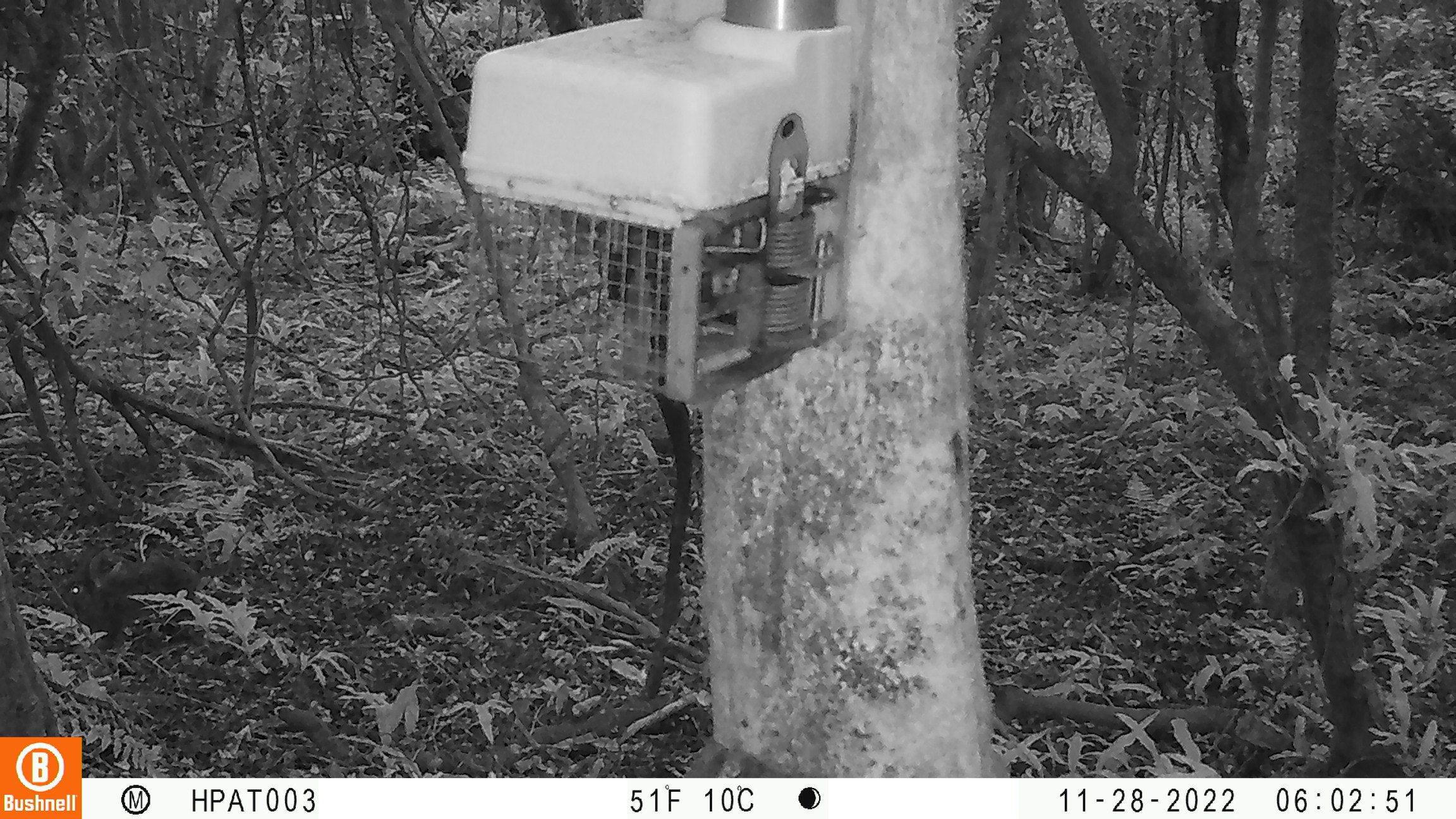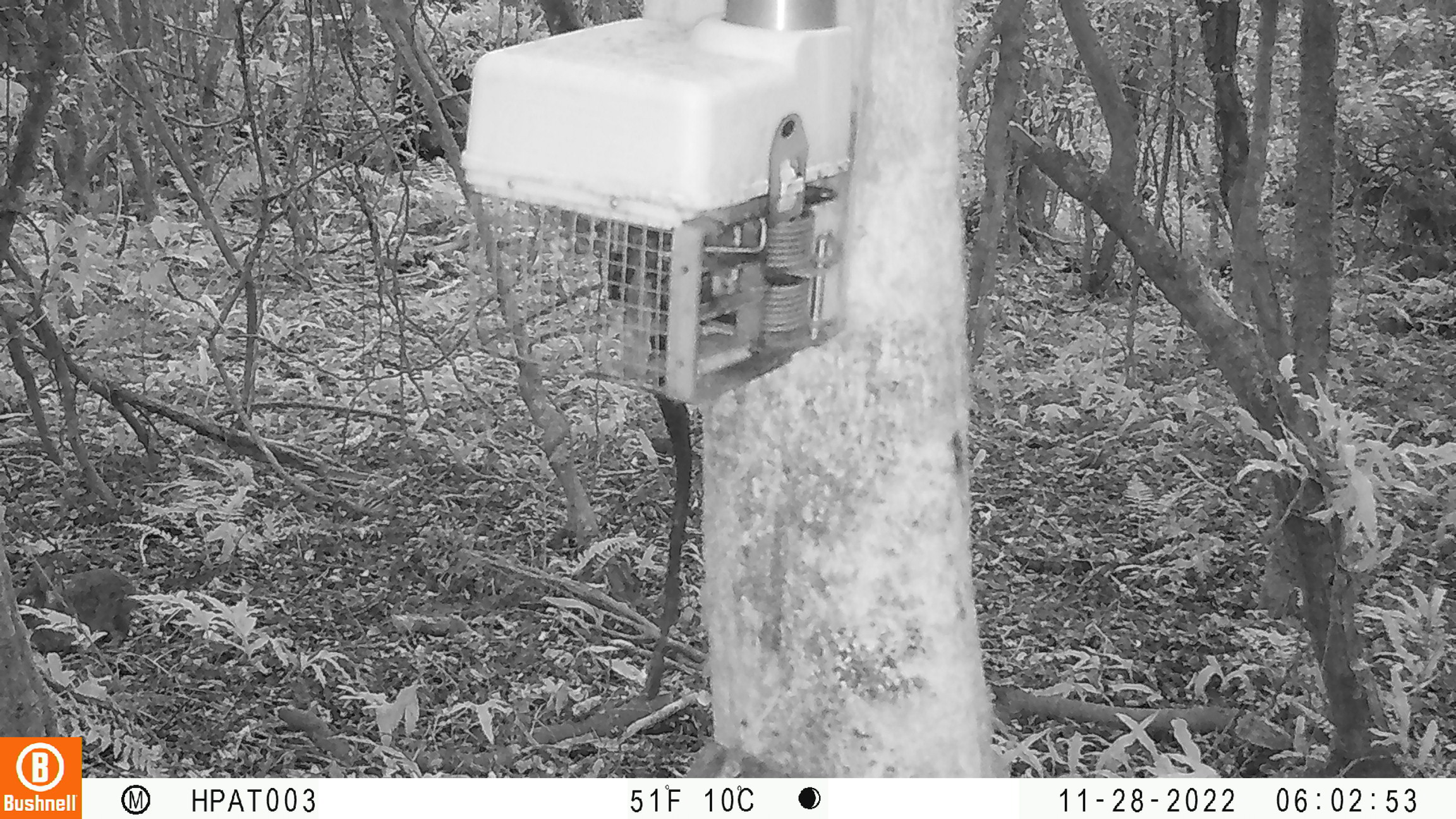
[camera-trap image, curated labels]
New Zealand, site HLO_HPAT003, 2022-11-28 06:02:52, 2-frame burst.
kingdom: Animalia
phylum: Chordata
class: Mammalia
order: Lagomorpha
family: Leporidae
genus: Oryctolagus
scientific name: Oryctolagus cuniculus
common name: european rabbit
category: rabbit